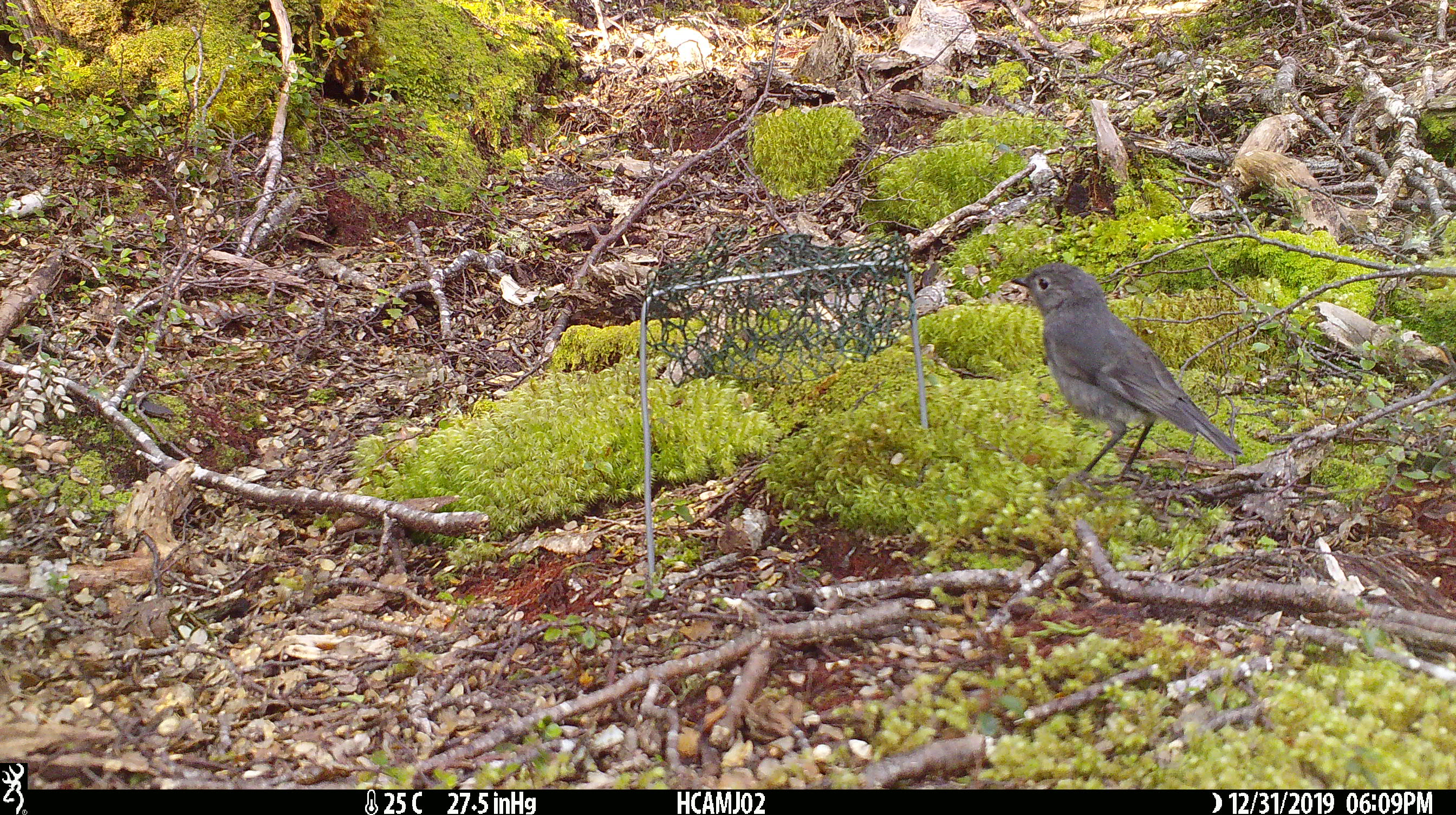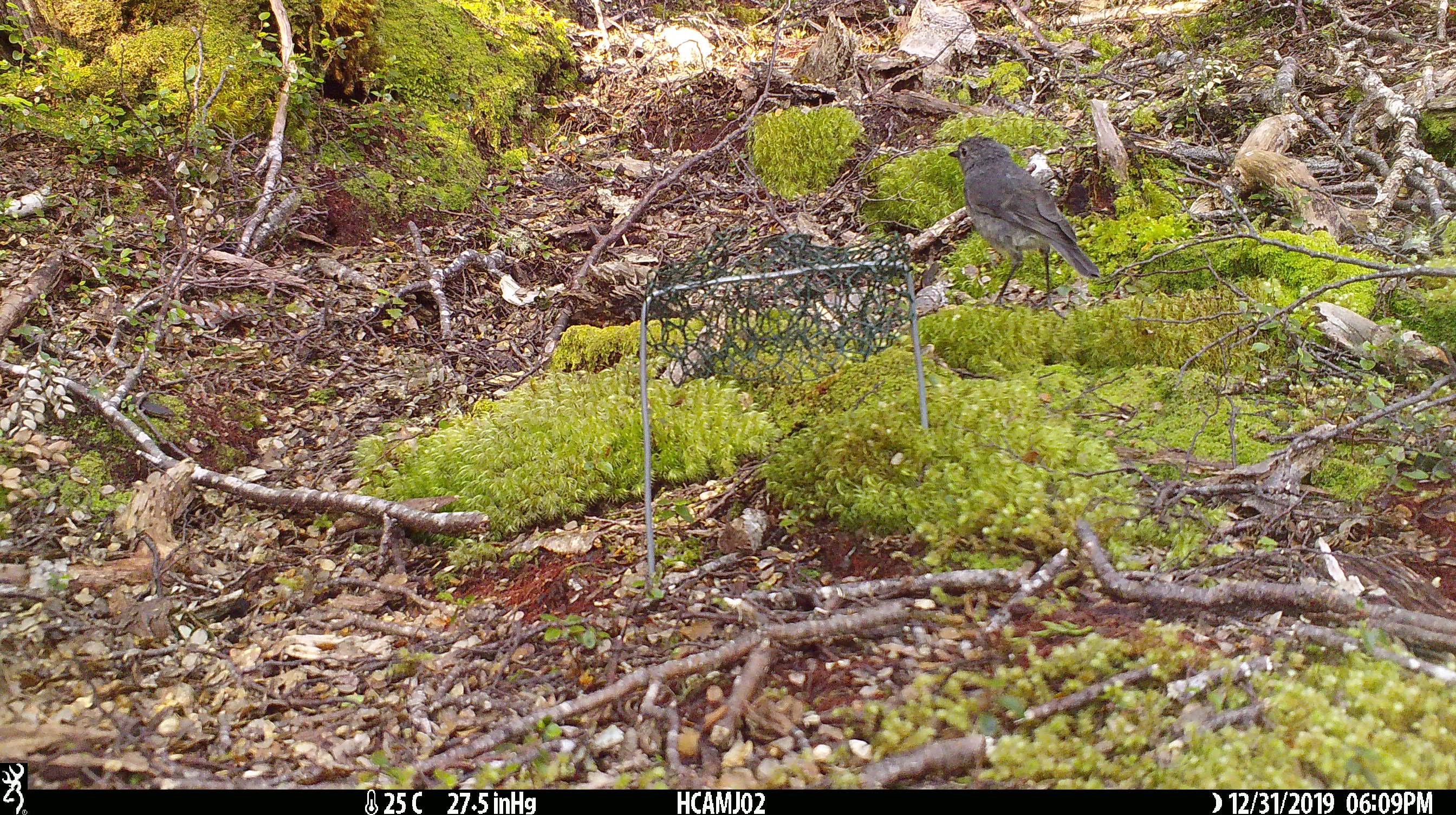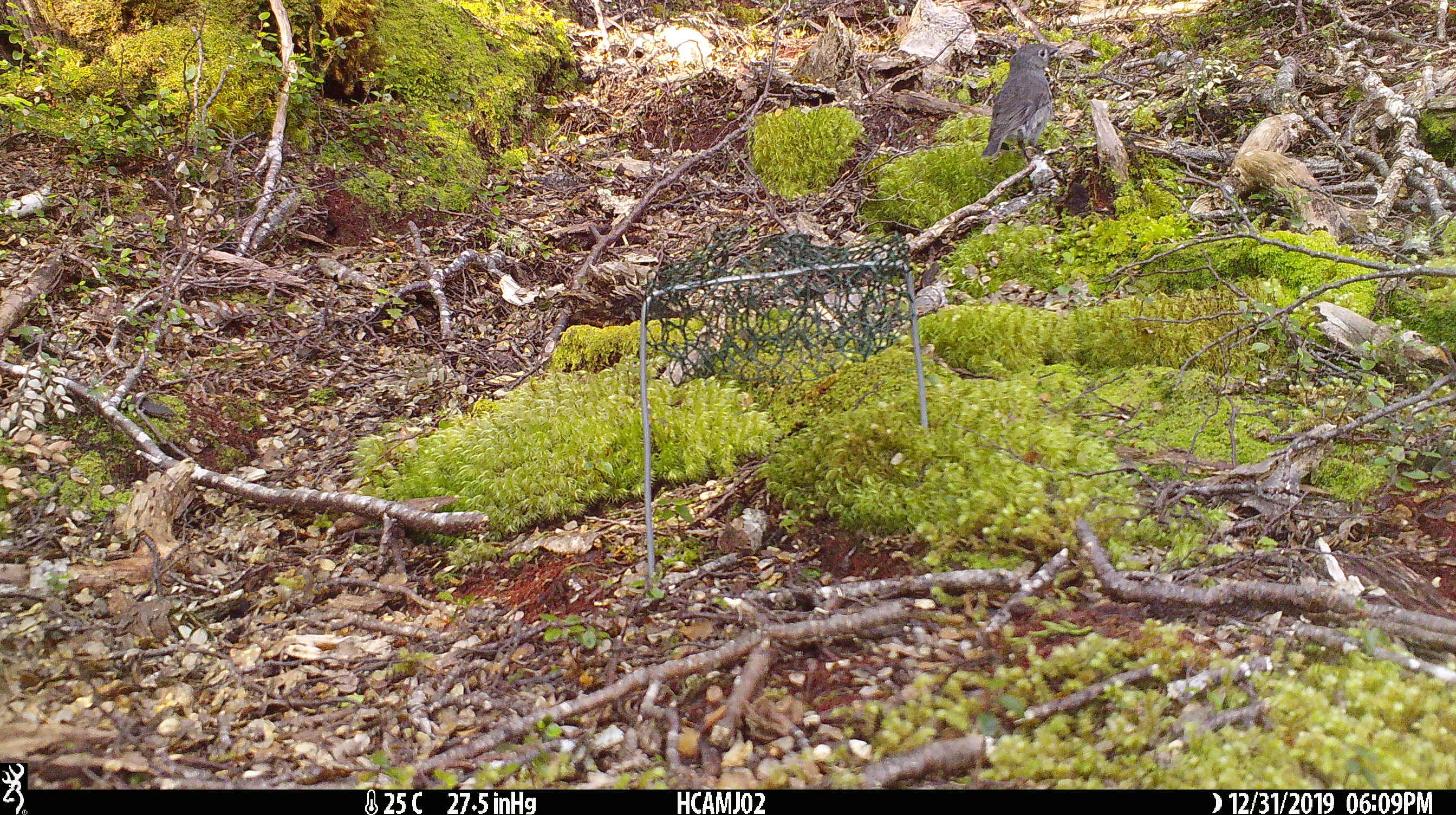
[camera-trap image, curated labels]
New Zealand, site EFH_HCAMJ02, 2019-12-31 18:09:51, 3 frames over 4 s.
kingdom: Animalia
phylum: Chordata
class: Aves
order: Passeriformes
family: Petroicidae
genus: Petroica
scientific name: Petroica australis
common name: new zealand robin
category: robin